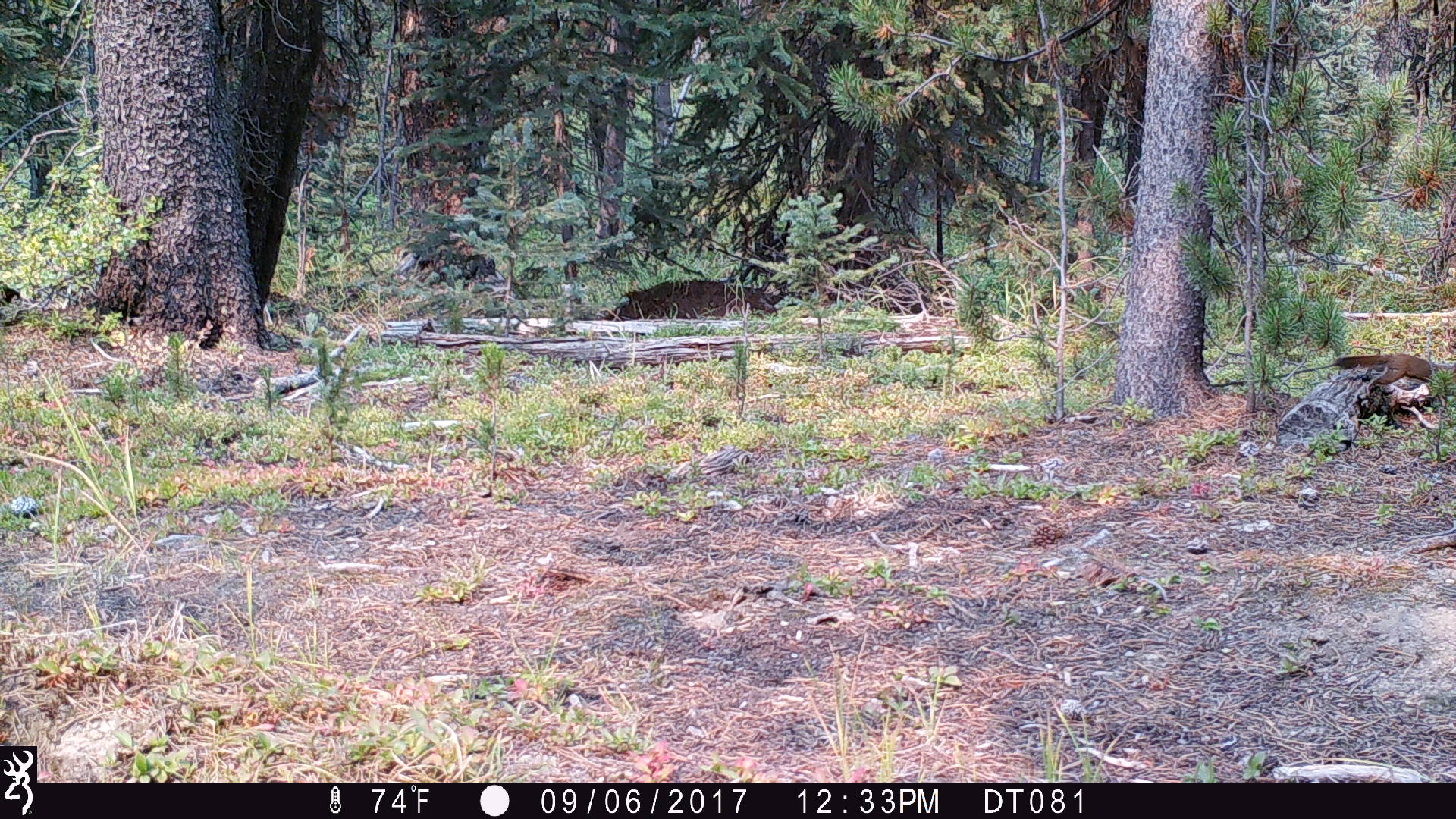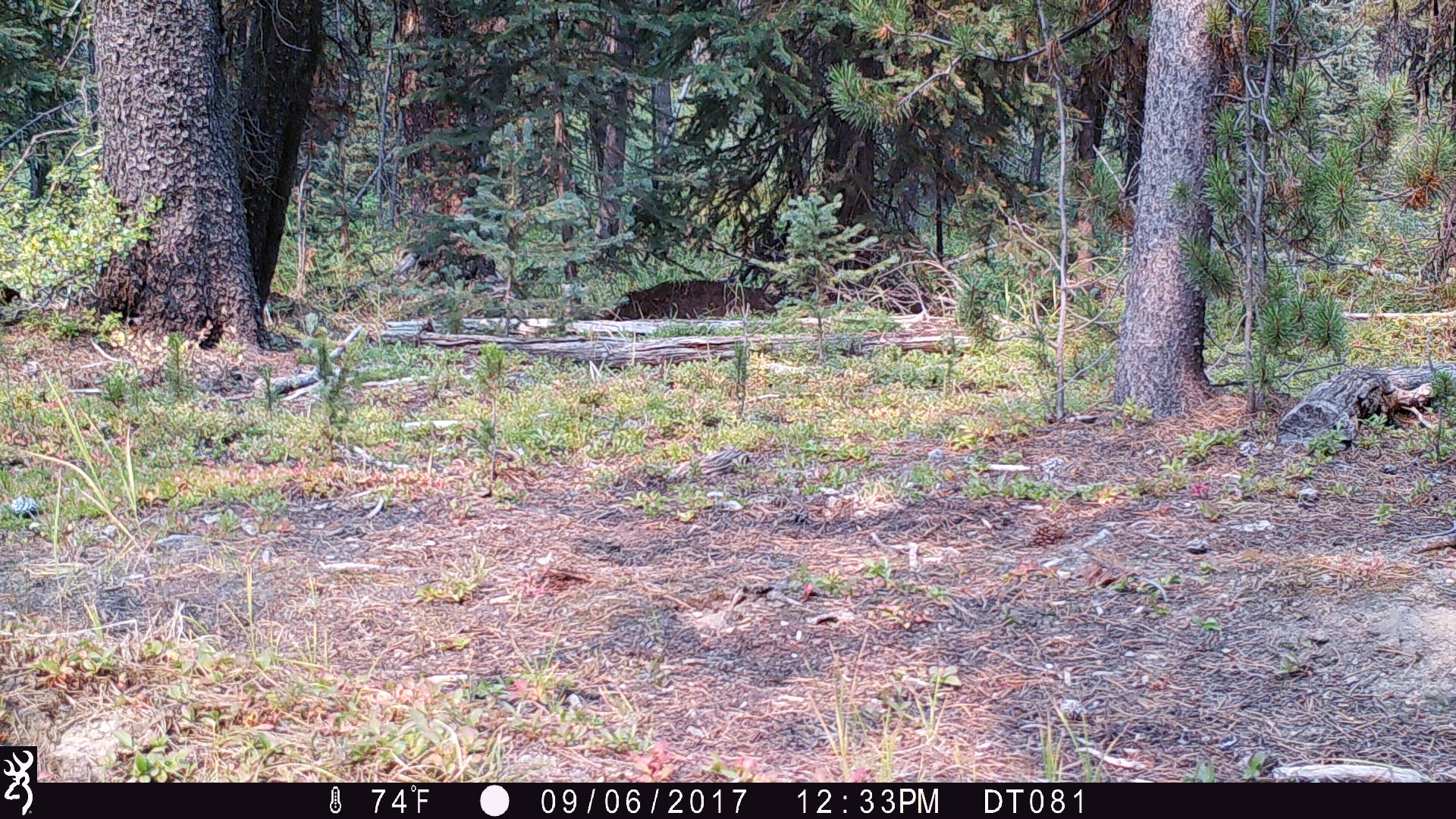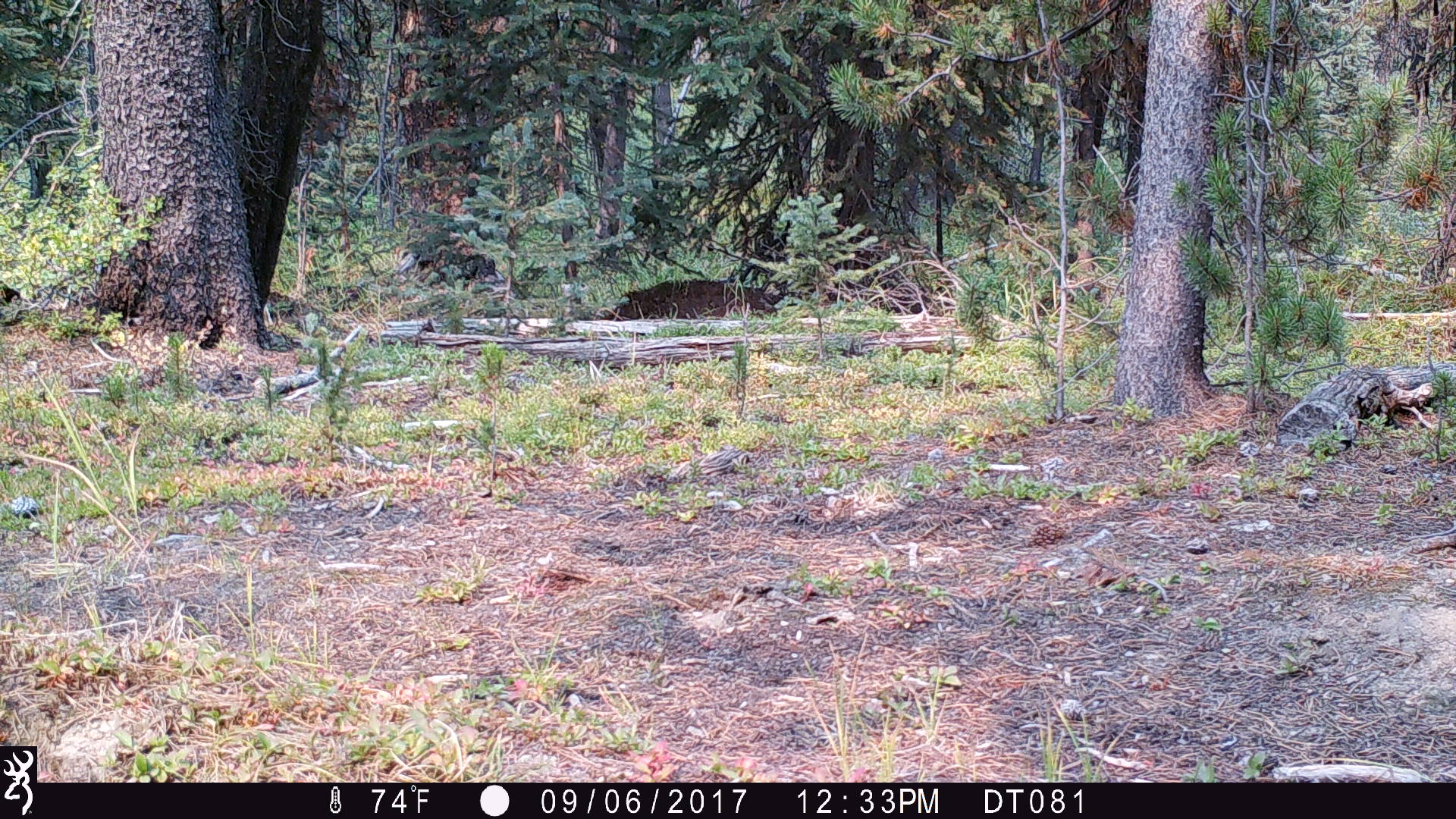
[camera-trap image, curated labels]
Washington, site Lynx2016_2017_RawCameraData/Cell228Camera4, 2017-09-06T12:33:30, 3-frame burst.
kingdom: Animalia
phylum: Chordata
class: Mammalia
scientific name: Mammalia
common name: small mammal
Small mammal (Mammalia). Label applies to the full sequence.